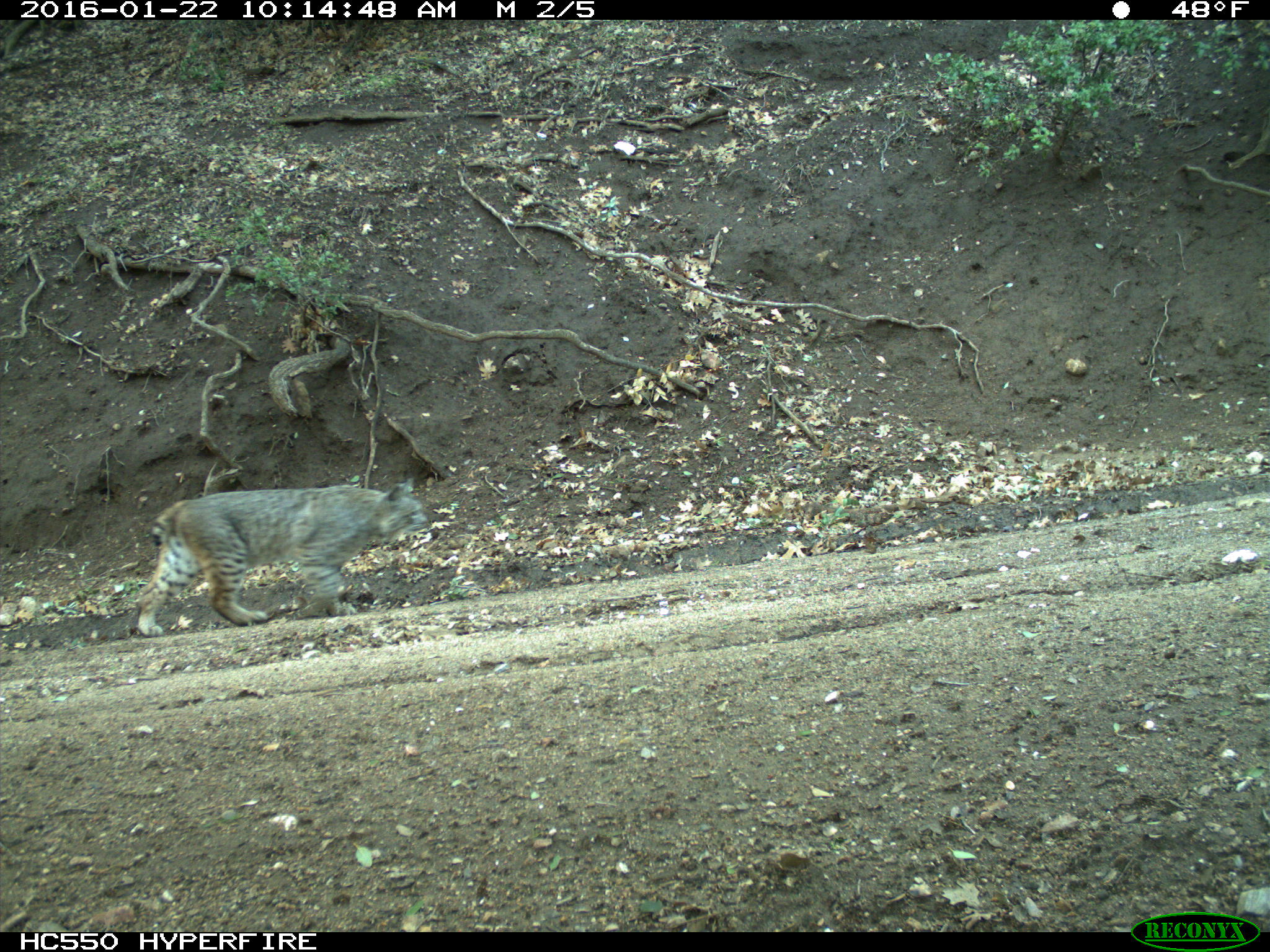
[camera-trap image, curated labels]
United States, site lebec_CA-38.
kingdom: Animalia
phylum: Chordata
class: Mammalia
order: Carnivora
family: Felidae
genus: Lynx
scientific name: Lynx rufus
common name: bobcat